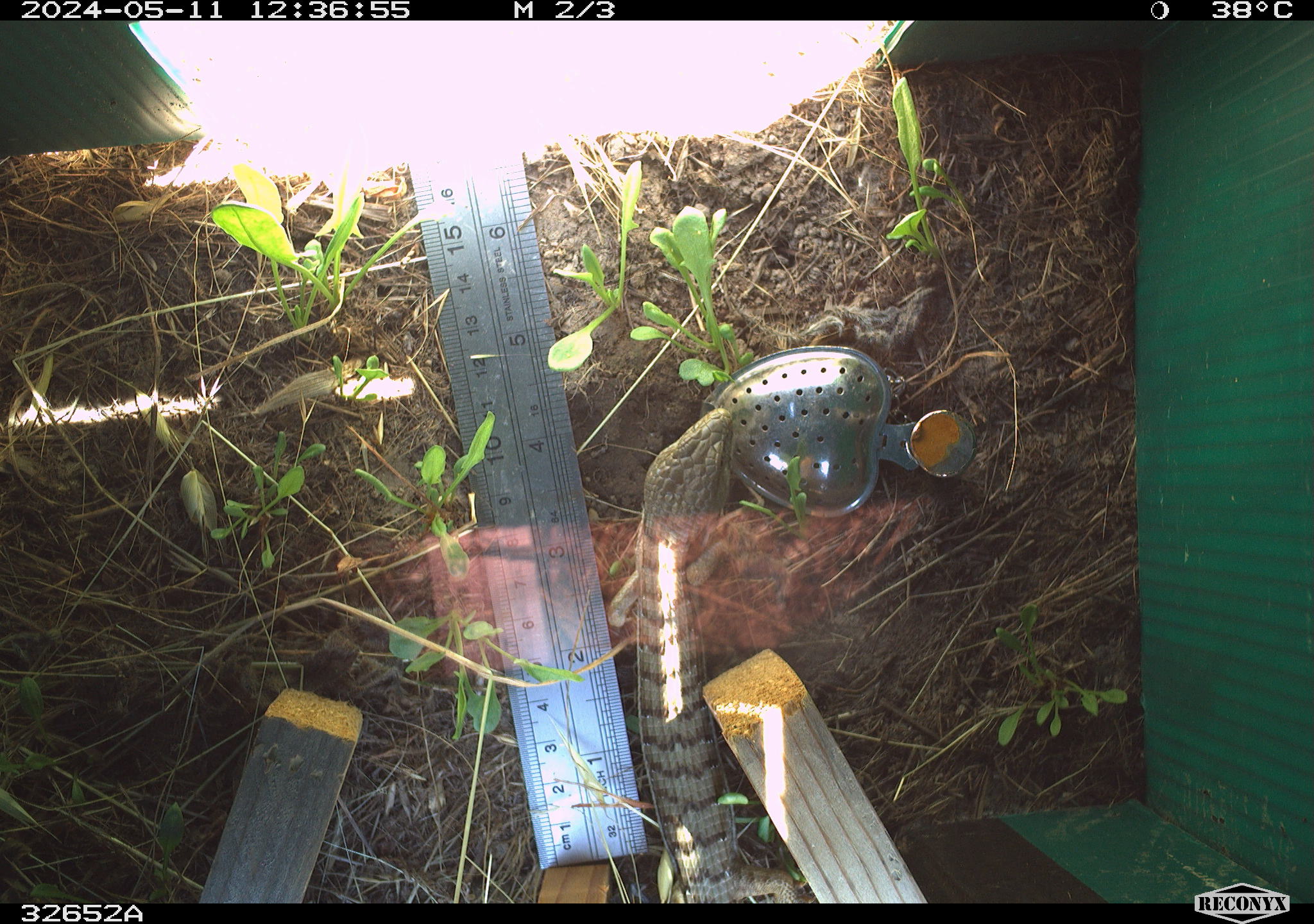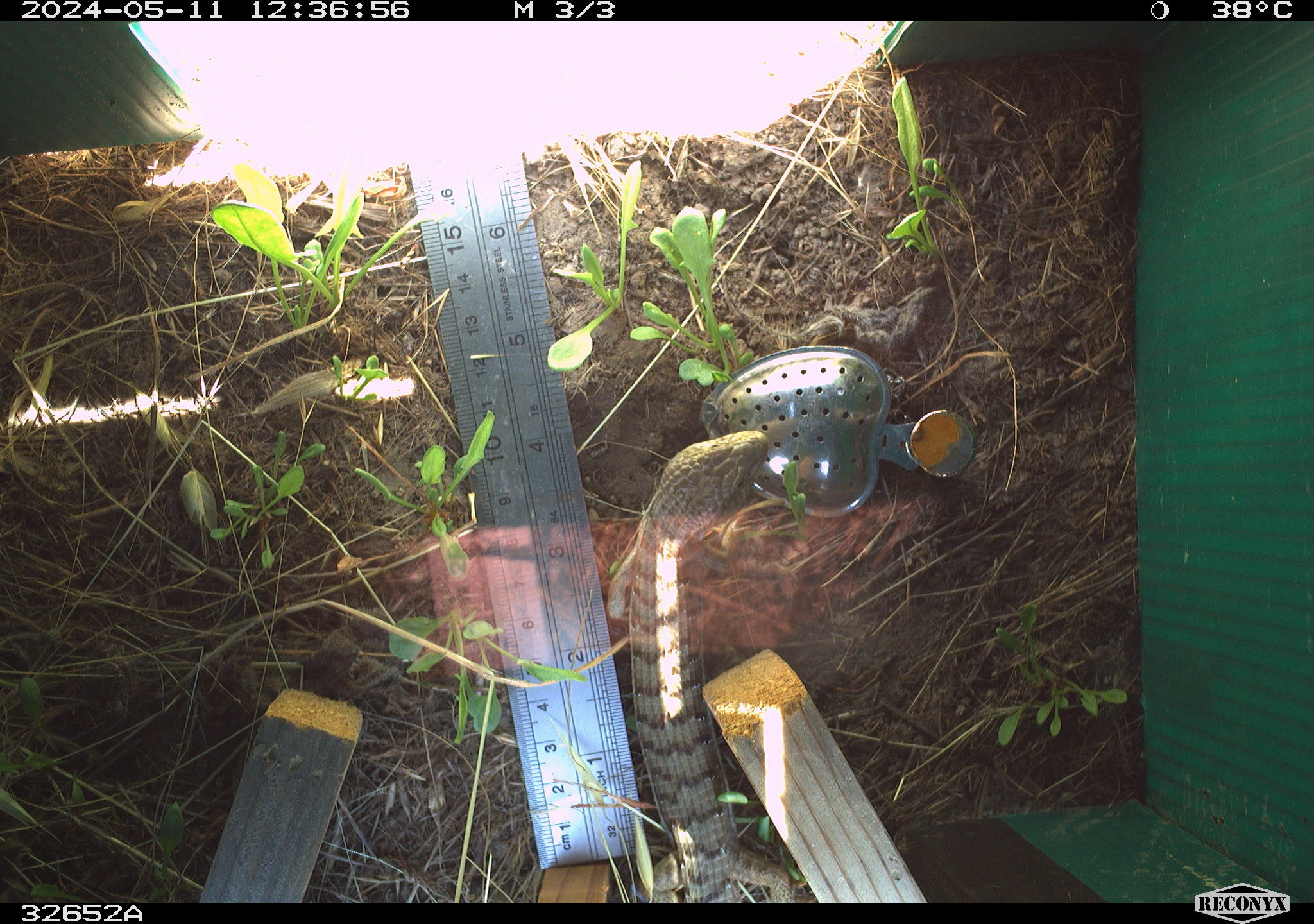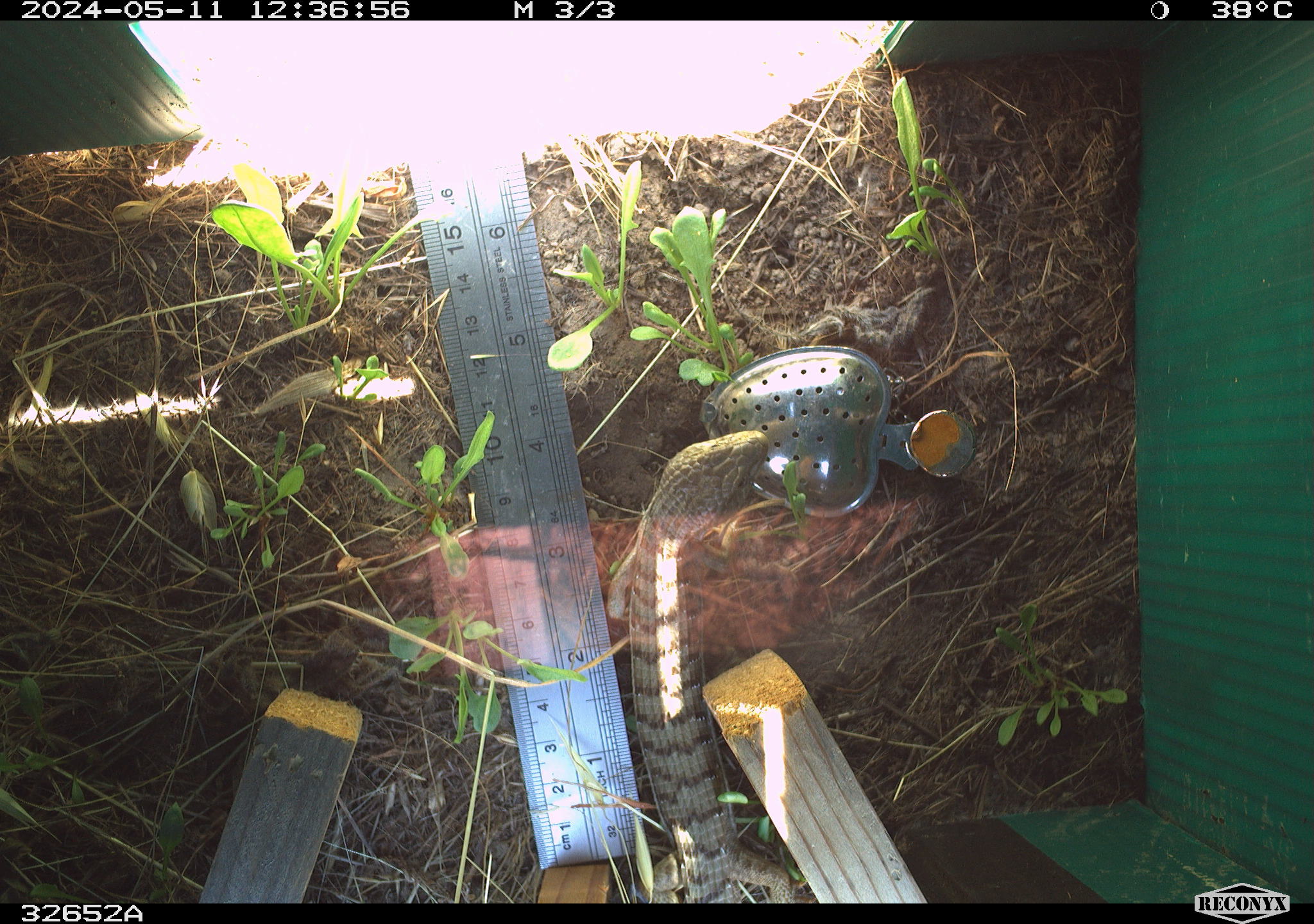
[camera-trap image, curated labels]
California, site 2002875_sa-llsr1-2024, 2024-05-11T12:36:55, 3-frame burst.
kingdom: Animalia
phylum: Chordata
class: Reptilia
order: Squamata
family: Anguidae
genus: Elgaria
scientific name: Elgaria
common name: alligator lizards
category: elgaria species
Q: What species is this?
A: Elgaria species (alligator lizards) (Elgaria).